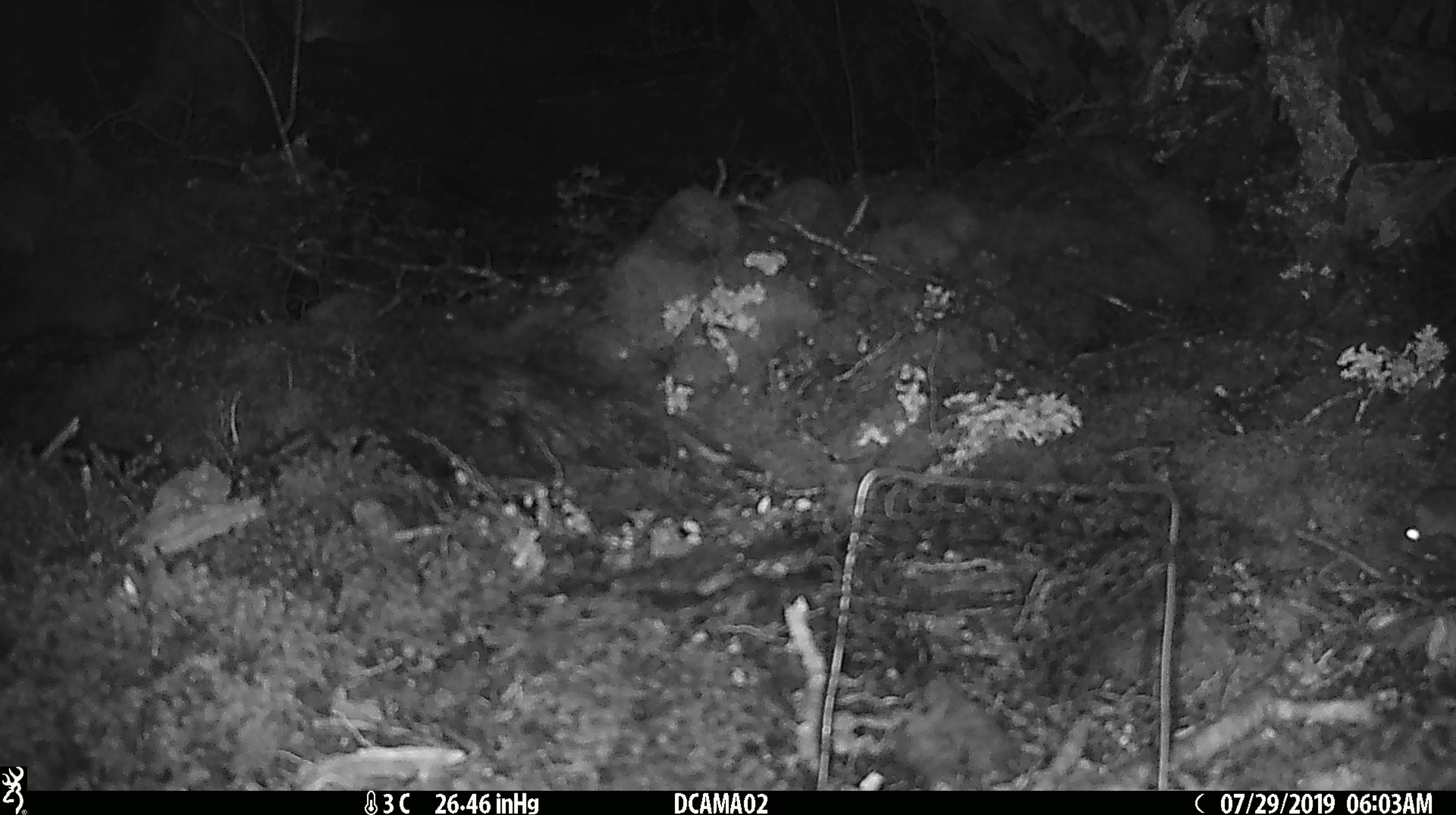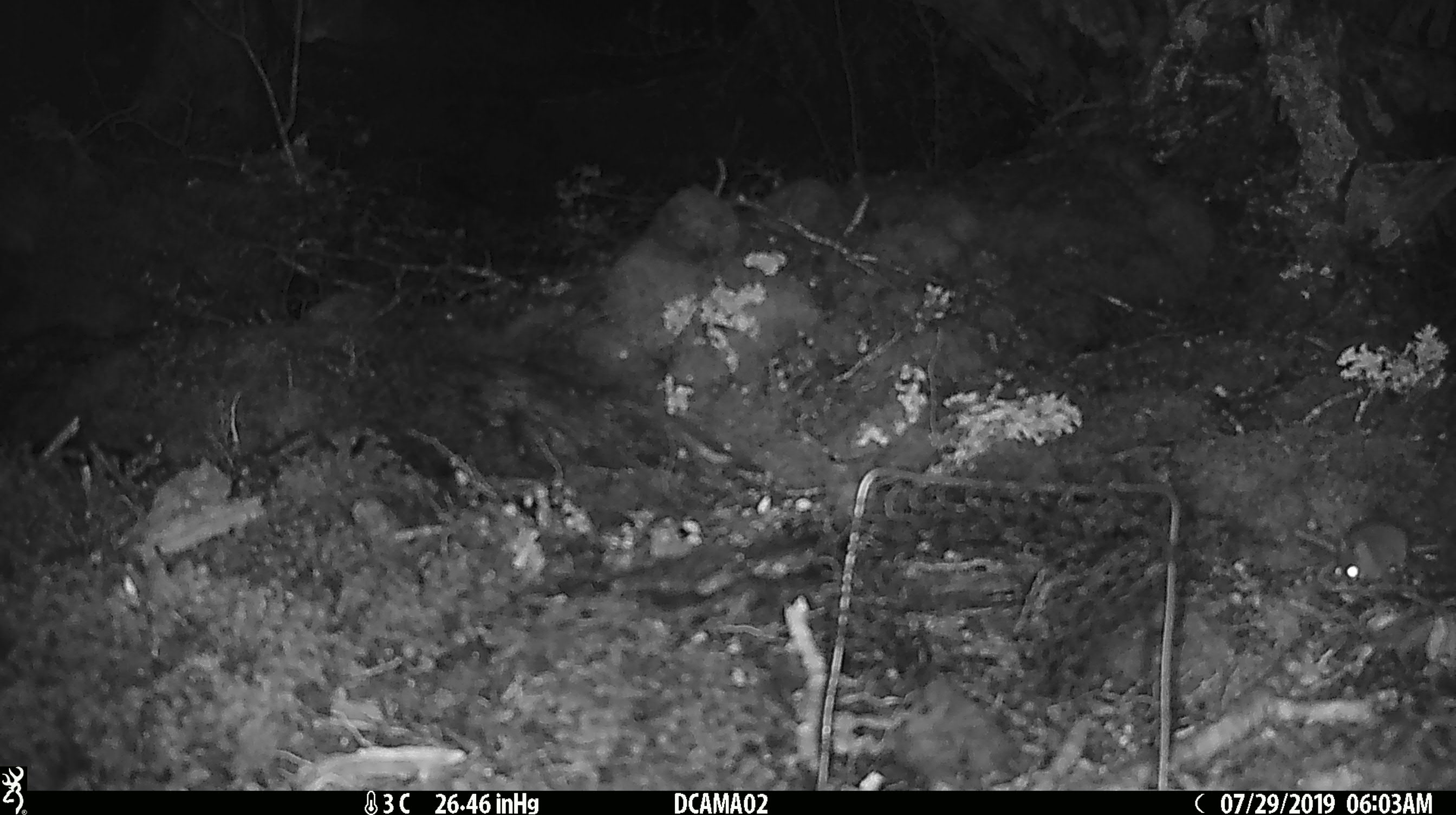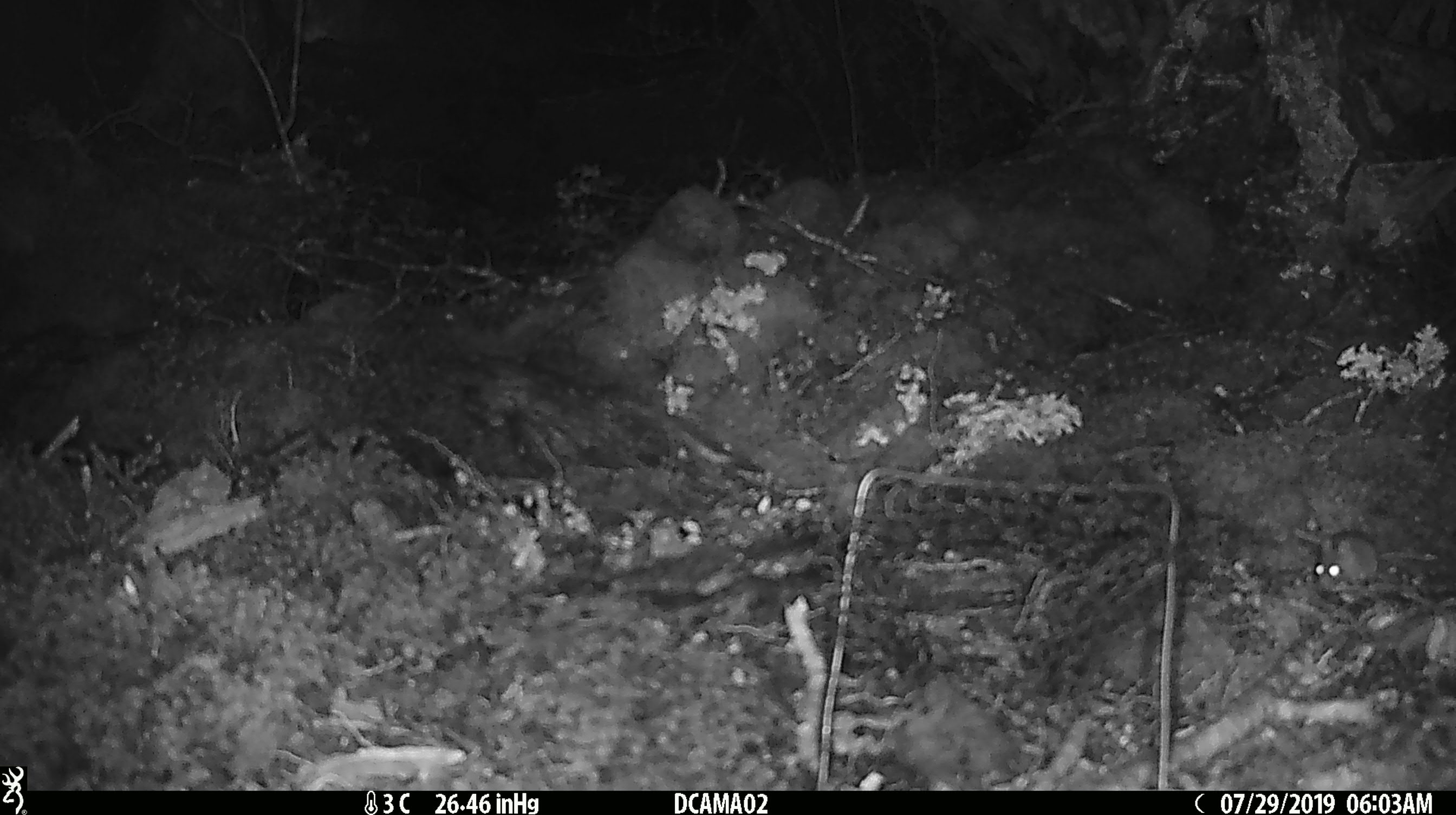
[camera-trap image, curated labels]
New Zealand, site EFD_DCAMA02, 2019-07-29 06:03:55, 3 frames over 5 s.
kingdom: Animalia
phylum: Chordata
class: Mammalia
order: Rodentia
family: Muridae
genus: Mus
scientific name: Mus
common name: mouse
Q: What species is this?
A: Mouse (Mus).